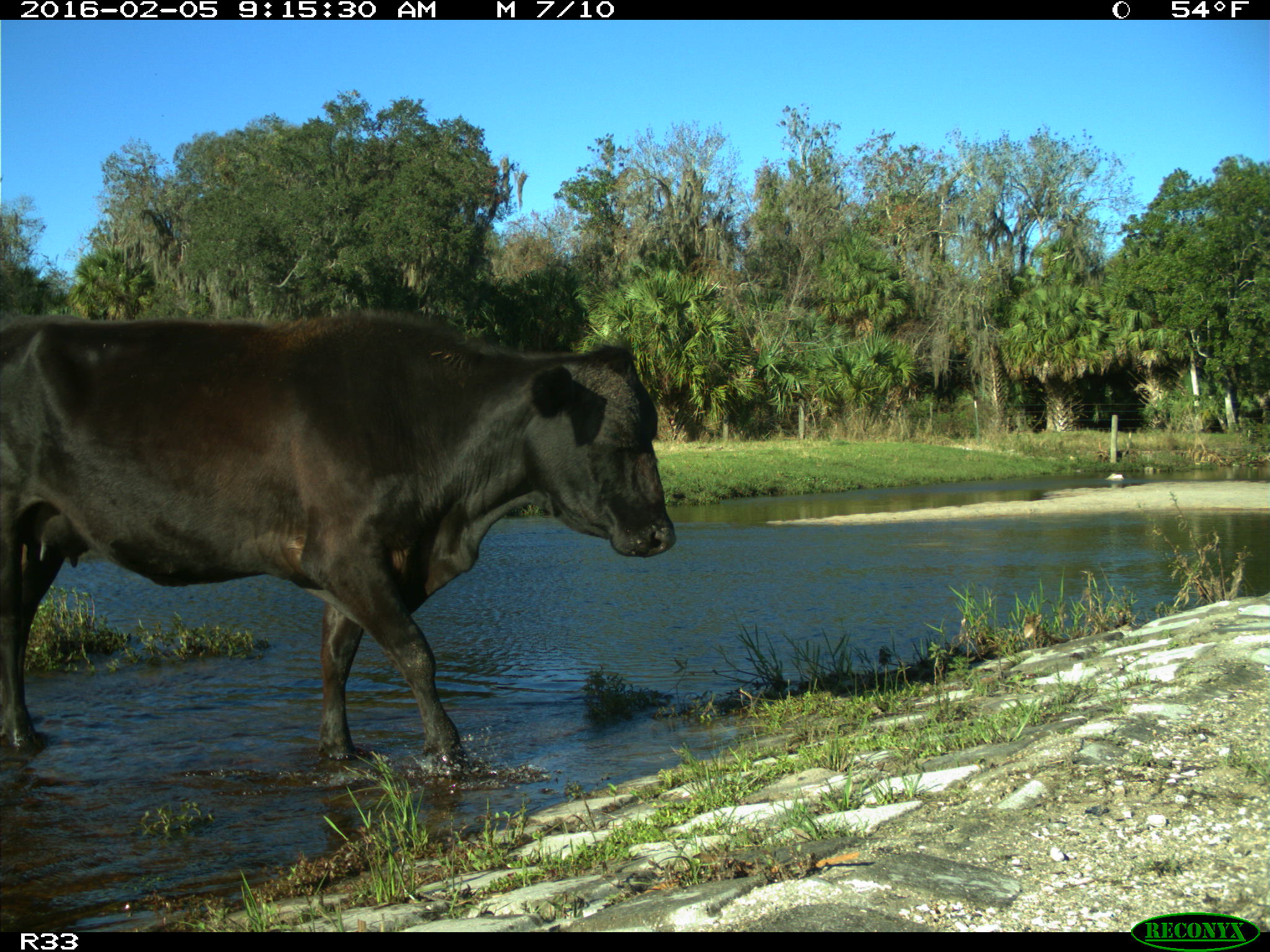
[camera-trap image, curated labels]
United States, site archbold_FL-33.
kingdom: Animalia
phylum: Chordata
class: Mammalia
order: Artiodactyla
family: Bovidae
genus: Bos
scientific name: Bos taurus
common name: domestic cow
Bos taurus (domestic cow).